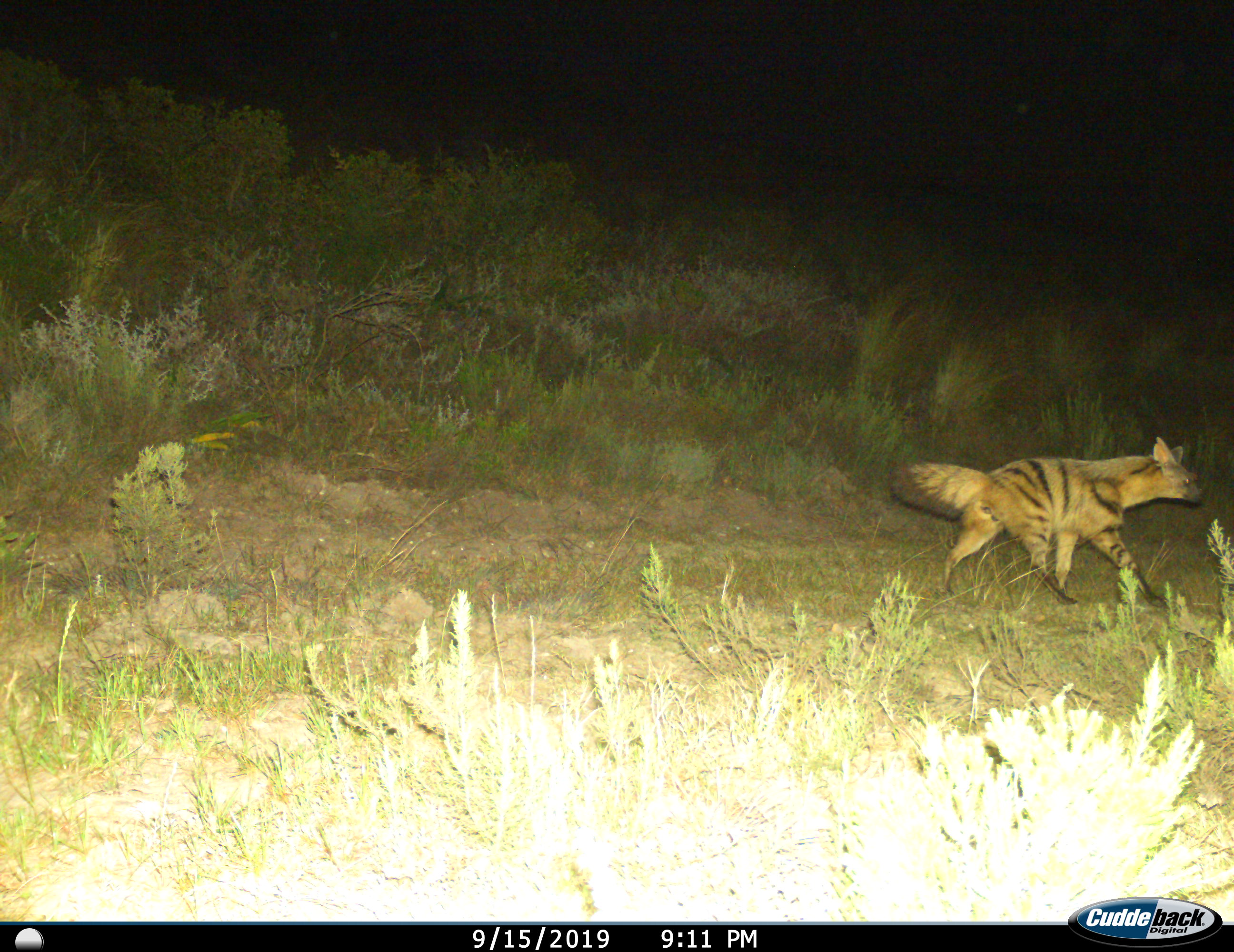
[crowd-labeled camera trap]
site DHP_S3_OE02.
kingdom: Animalia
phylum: Chordata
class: Mammalia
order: Carnivora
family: Hyaenidae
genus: Proteles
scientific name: Proteles cristatus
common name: aardwolf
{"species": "aardwolf (Proteles cristatus)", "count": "1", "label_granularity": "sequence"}